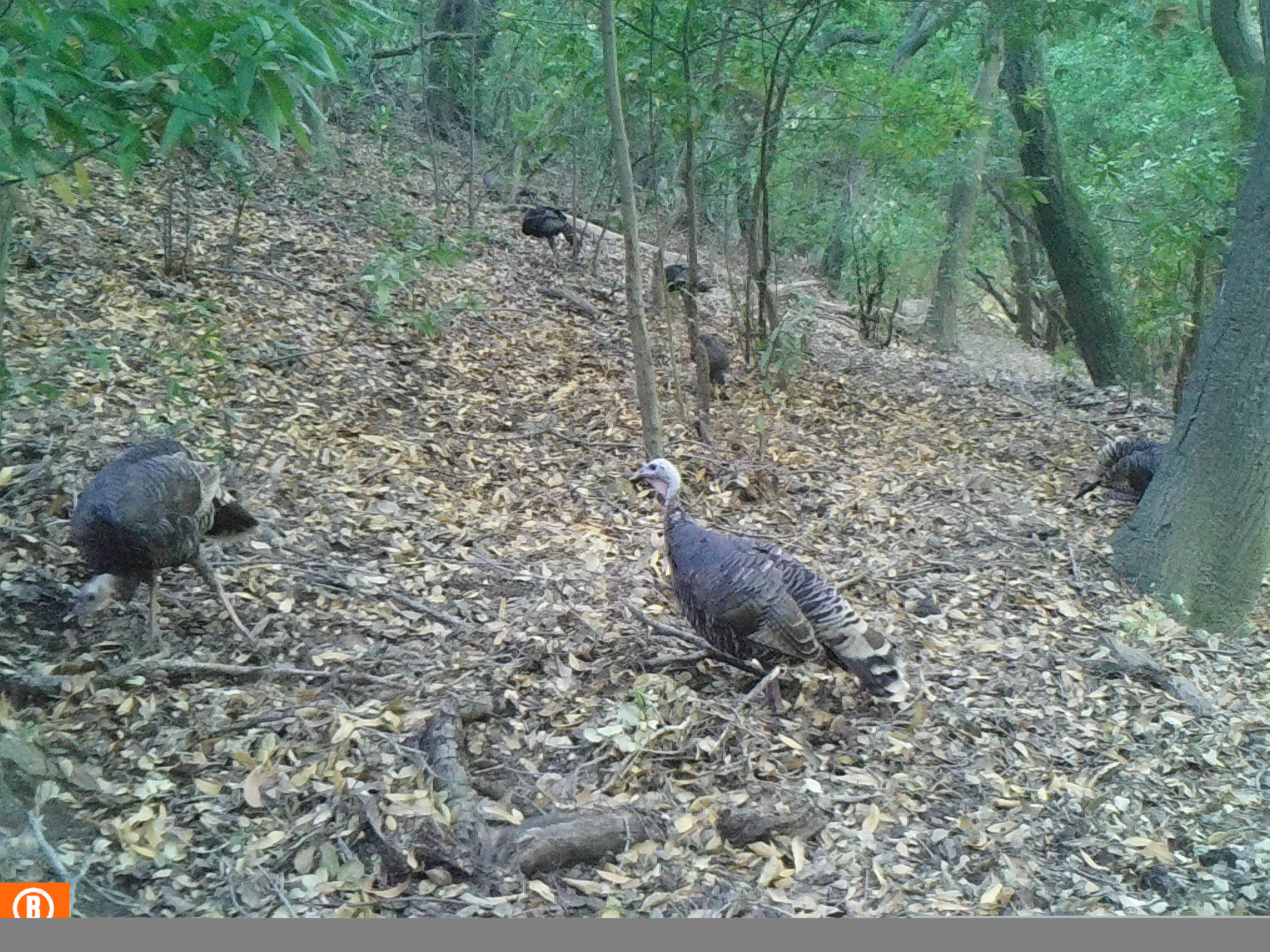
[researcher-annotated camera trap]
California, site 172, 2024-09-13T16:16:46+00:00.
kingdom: Animalia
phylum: Chordata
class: Aves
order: Galliformes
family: Phasianidae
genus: Meleagris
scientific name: Meleagris gallopavo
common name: turkey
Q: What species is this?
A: Turkey (Meleagris gallopavo).